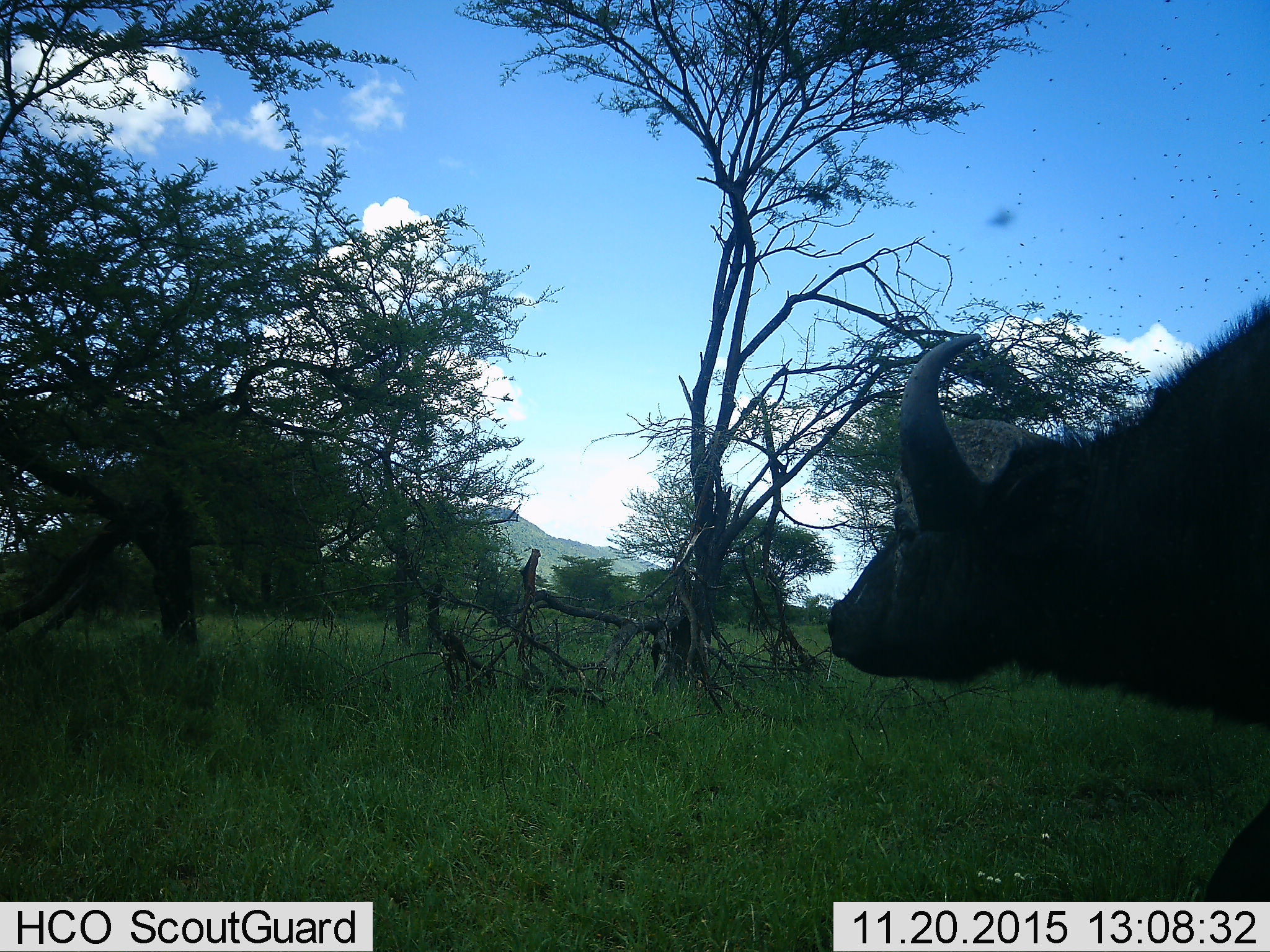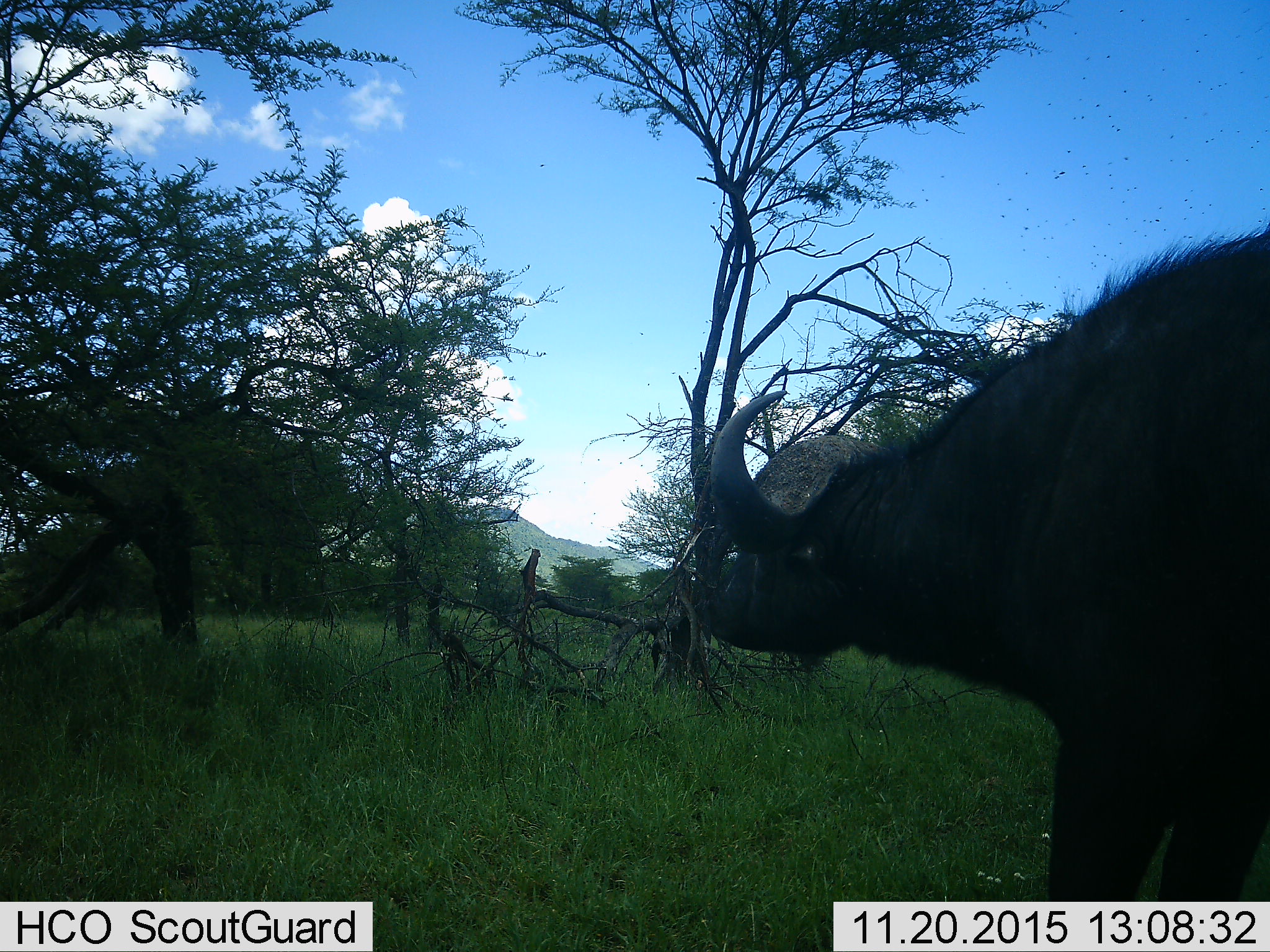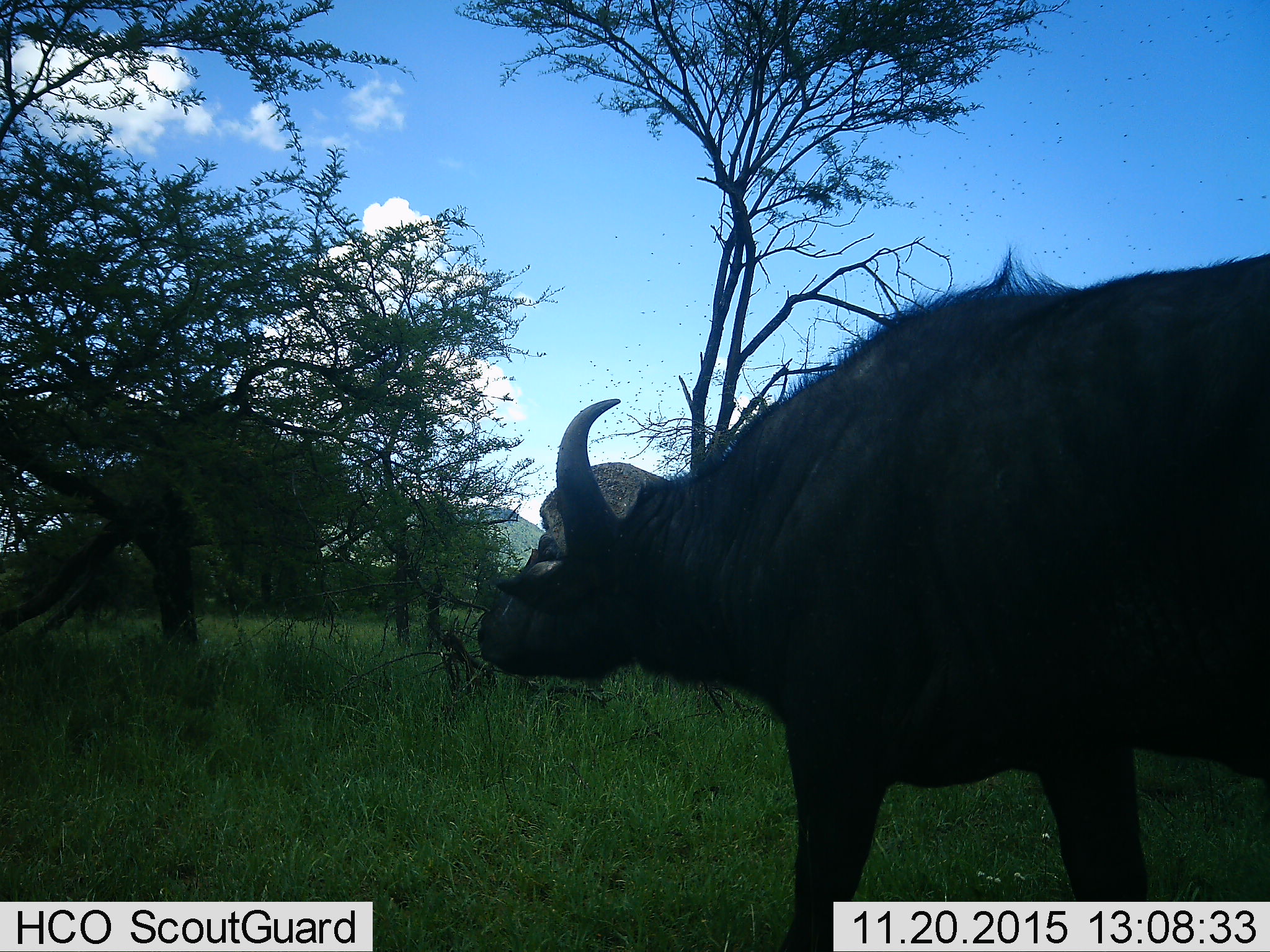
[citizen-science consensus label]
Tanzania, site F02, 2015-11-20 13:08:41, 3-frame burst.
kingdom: Animalia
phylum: Chordata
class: Mammalia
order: Artiodactyla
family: Bovidae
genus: Syncerus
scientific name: Syncerus caffer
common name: cape buffalo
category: buffalo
Buffalo (cape buffalo) (Syncerus caffer), count 1. Behavior (volunteer vote fractions): standing 6%, resting 0%, moving 100%, interacting 0%. Young present (vote fraction): 0%. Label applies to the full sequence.